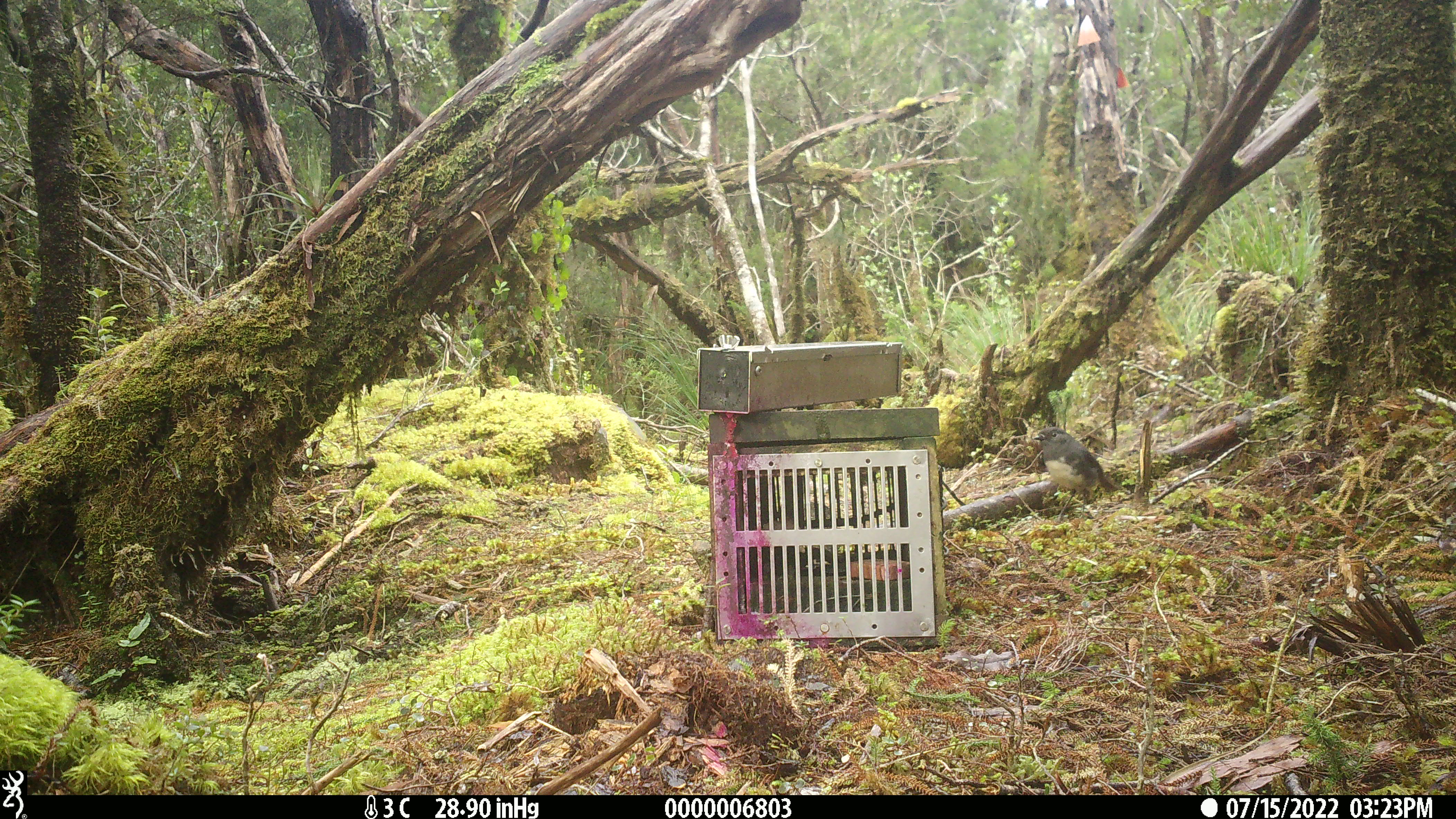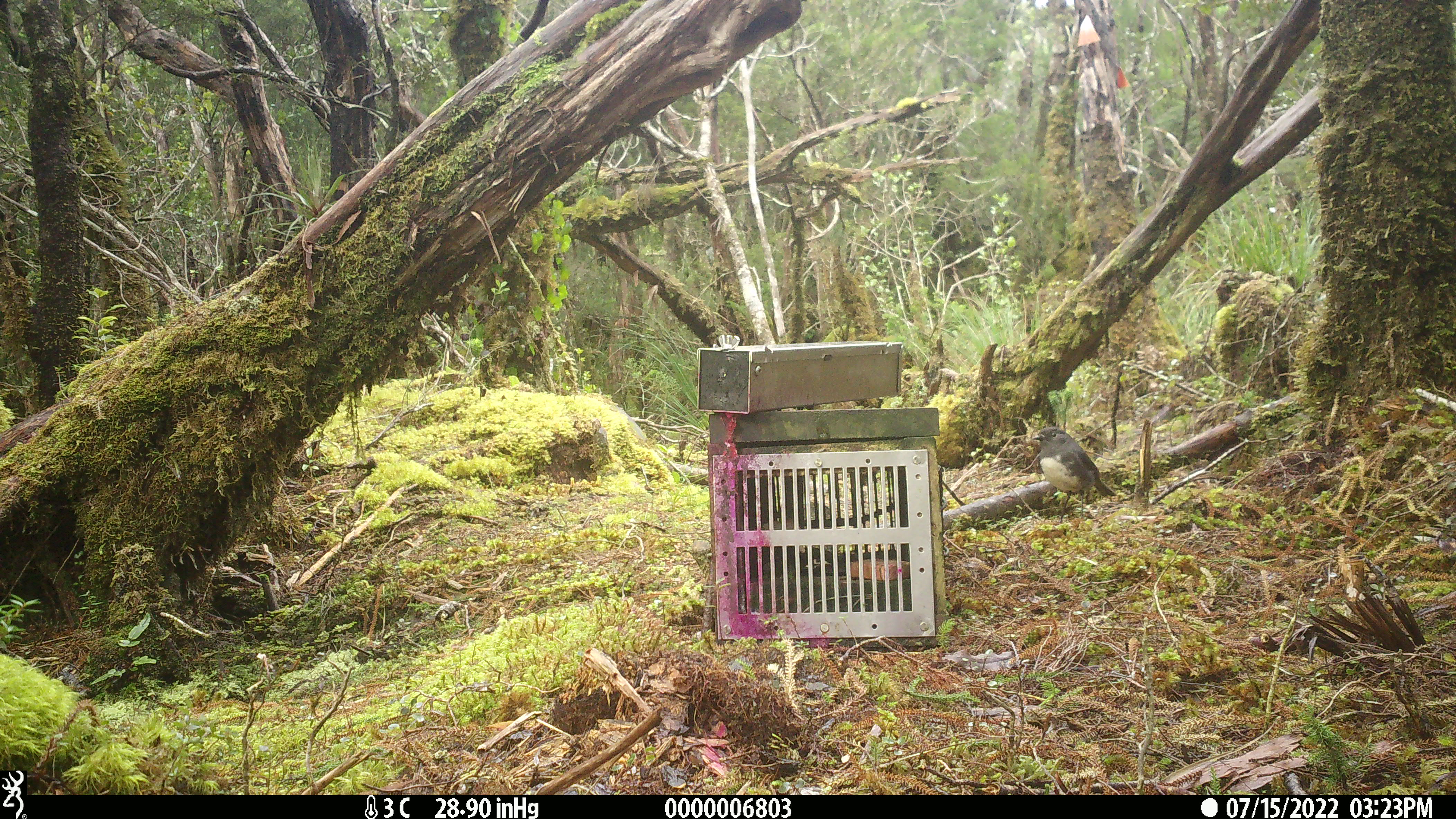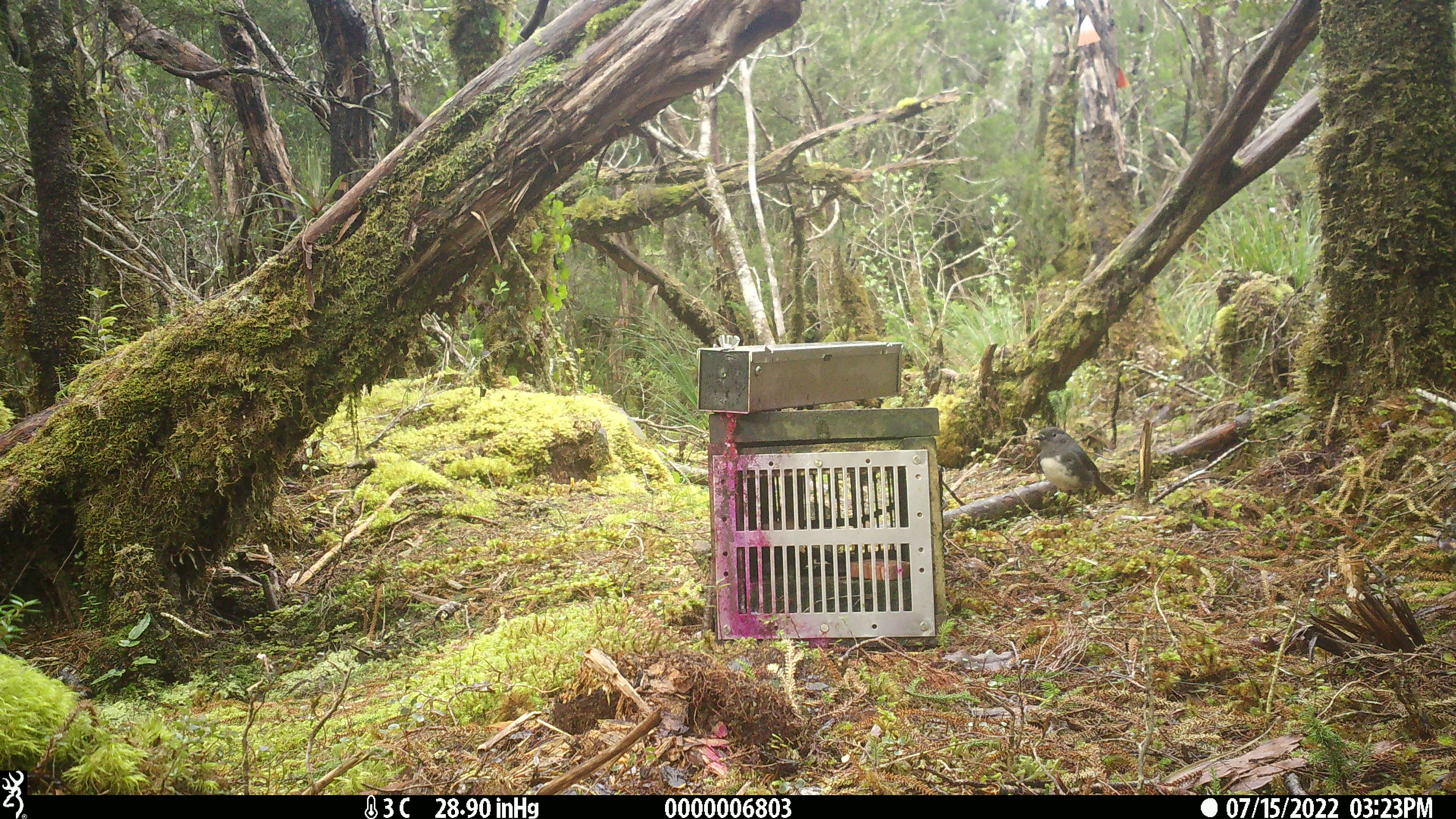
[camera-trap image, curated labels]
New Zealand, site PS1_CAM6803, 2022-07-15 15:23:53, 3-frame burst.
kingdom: Animalia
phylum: Chordata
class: Aves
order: Passeriformes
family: Petroicidae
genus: Petroica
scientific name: Petroica australis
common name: new zealand robin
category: robin